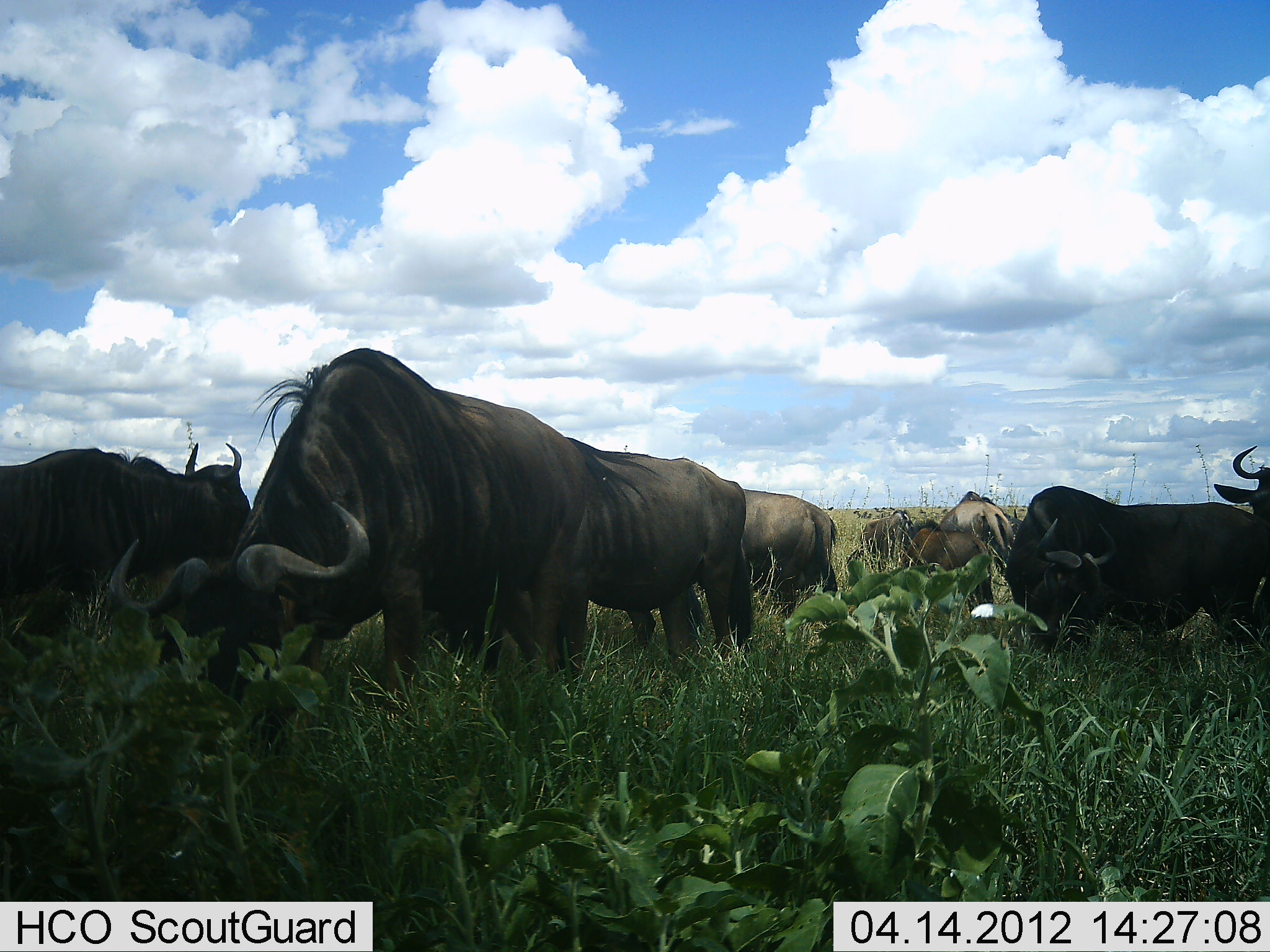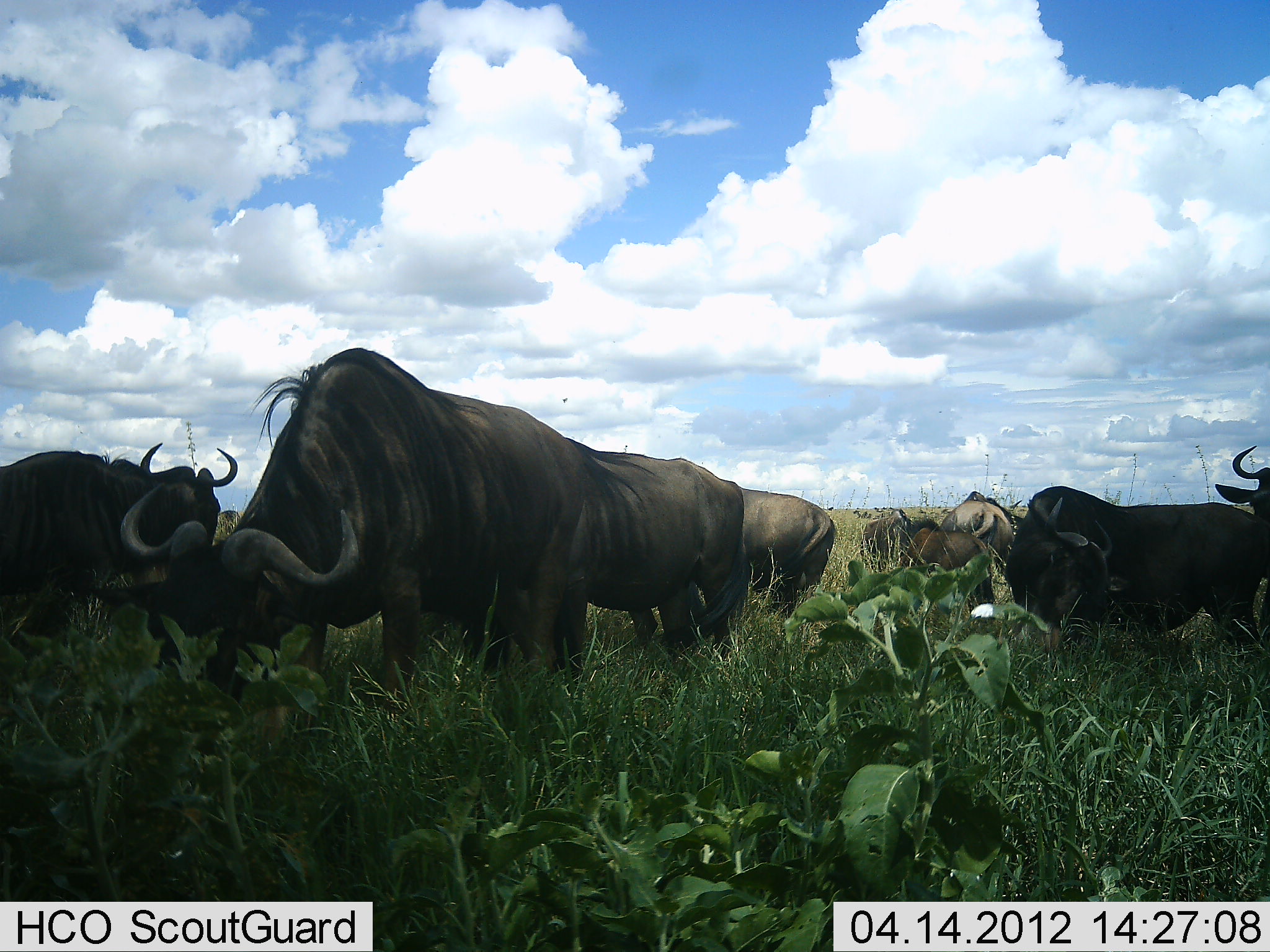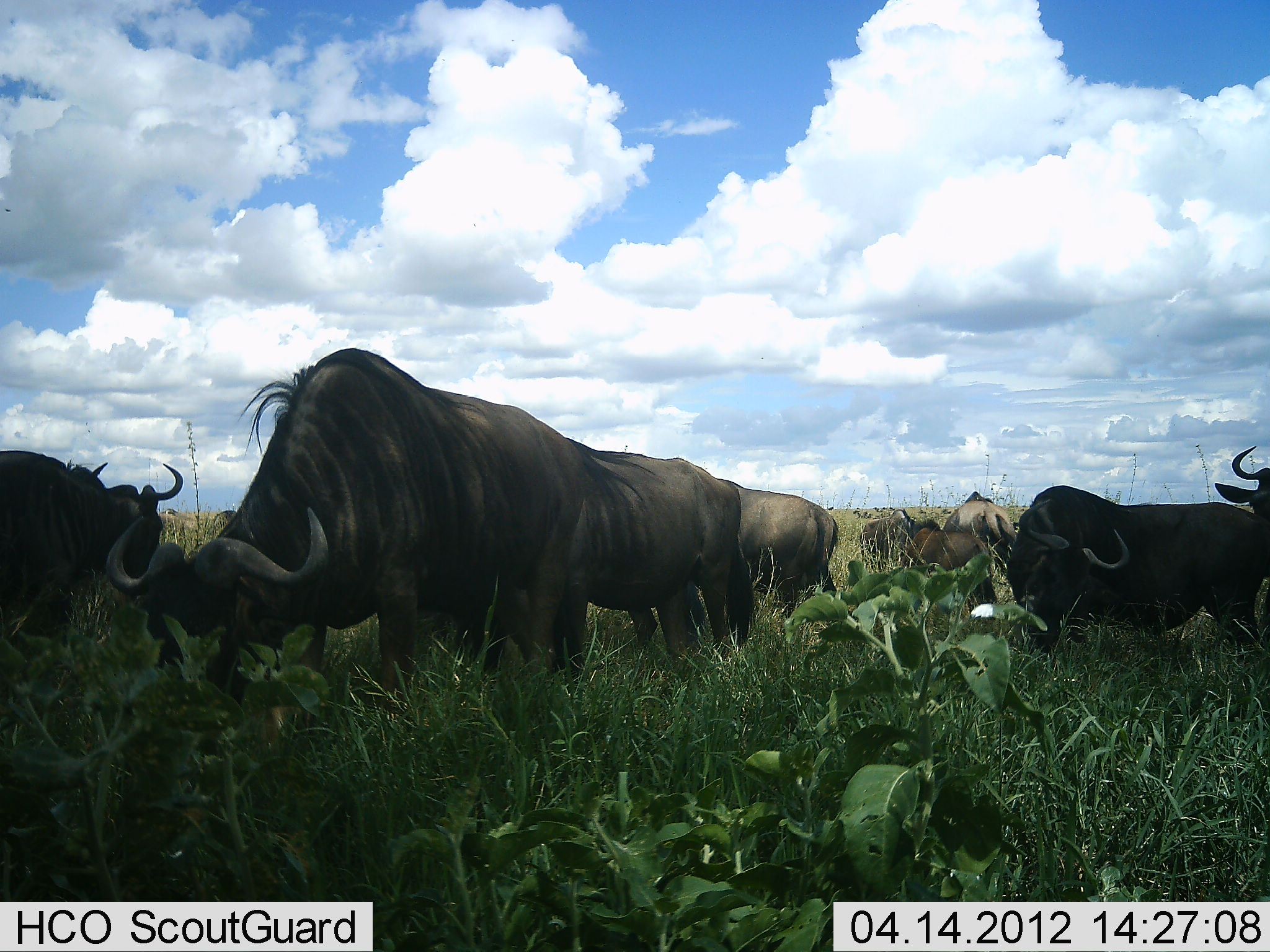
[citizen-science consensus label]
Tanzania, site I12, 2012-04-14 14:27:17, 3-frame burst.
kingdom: Animalia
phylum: Chordata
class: Mammalia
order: Artiodactyla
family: Bovidae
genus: Connochaetes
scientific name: Connochaetes taurinus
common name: blue wildebeest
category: wildebeest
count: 8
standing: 40%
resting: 0%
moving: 12%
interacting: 0%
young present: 0%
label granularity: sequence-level